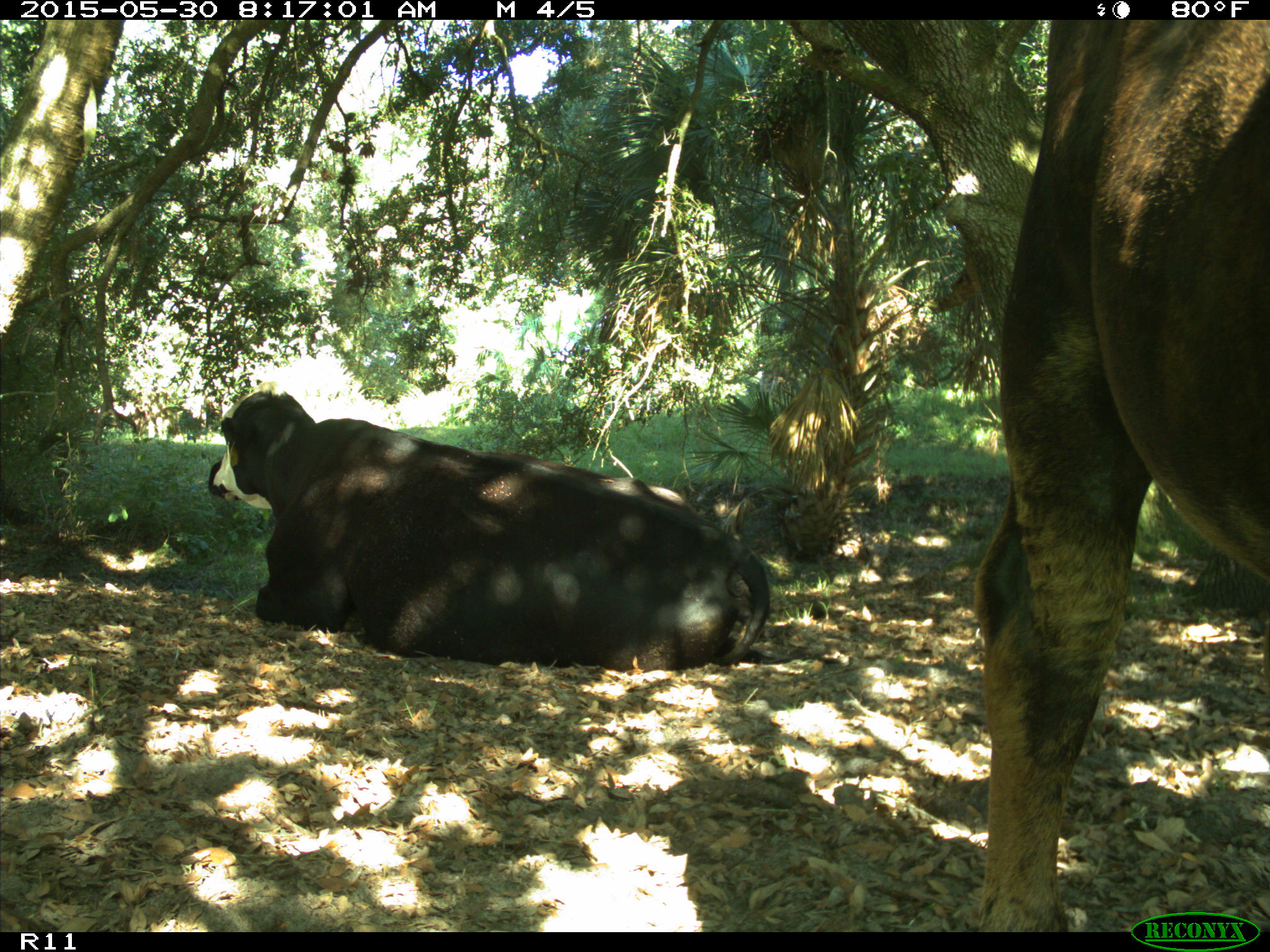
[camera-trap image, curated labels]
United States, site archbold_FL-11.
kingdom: Animalia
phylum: Chordata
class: Mammalia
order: Artiodactyla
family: Bovidae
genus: Bos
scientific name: Bos taurus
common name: domestic cow